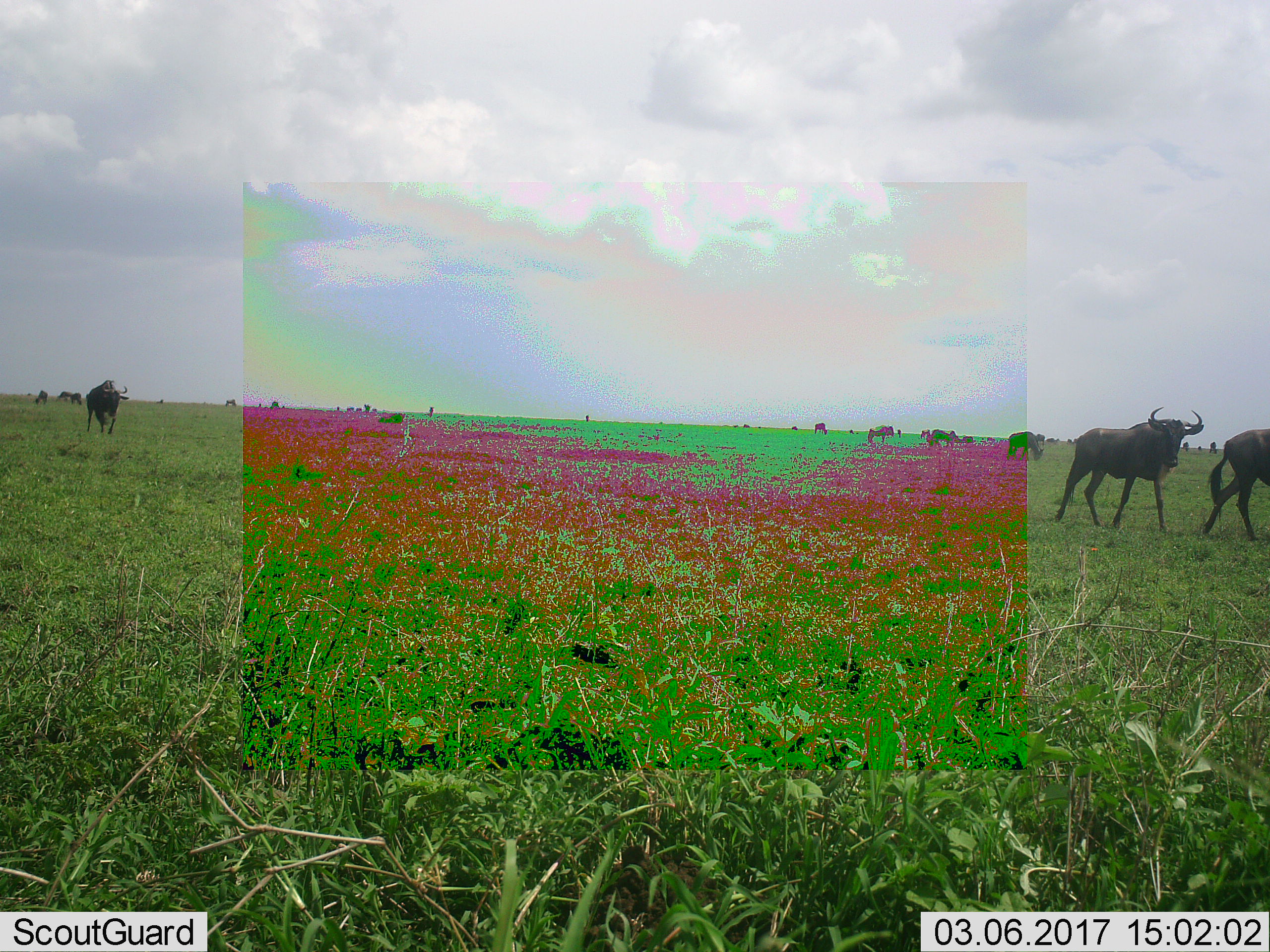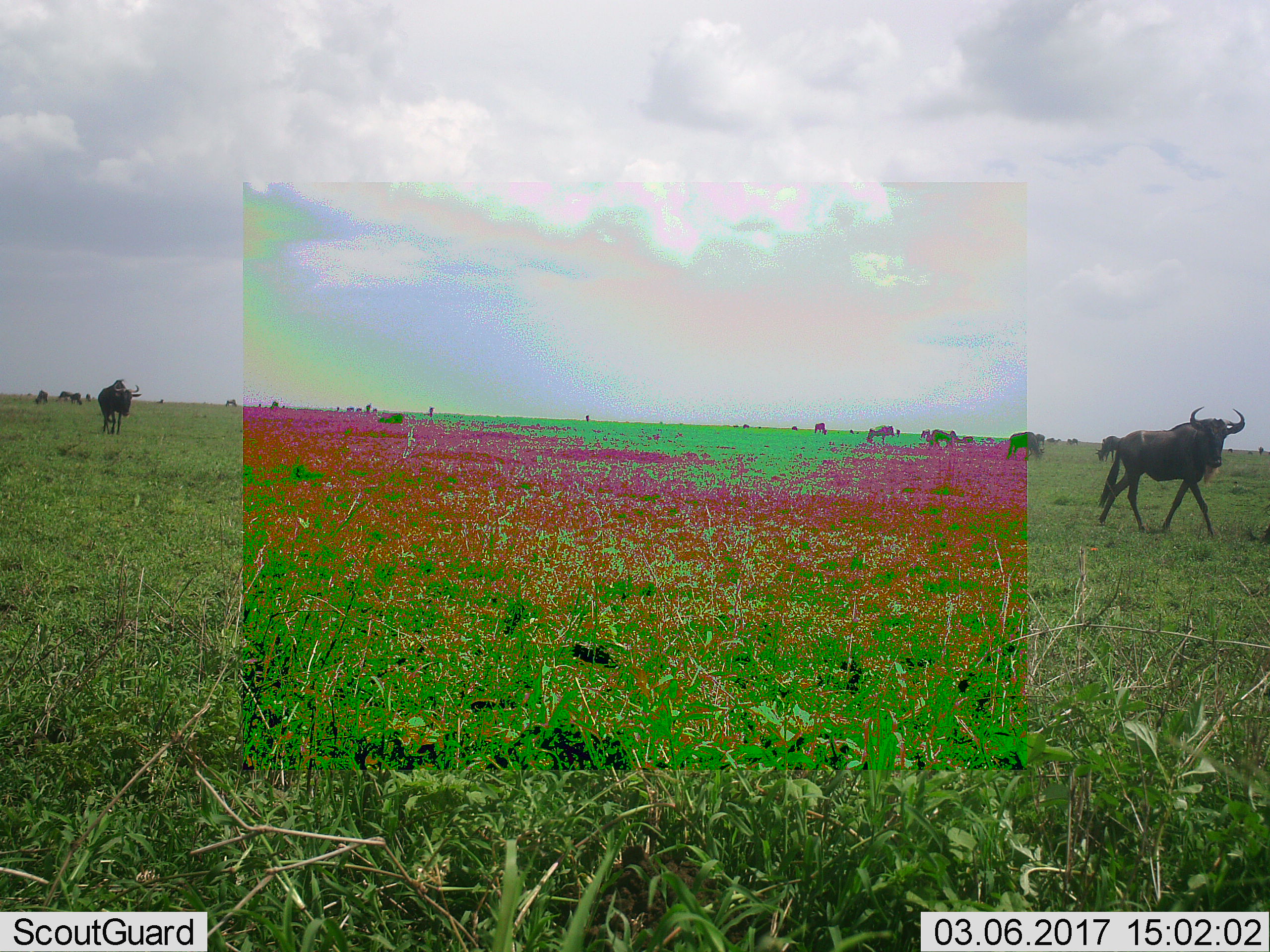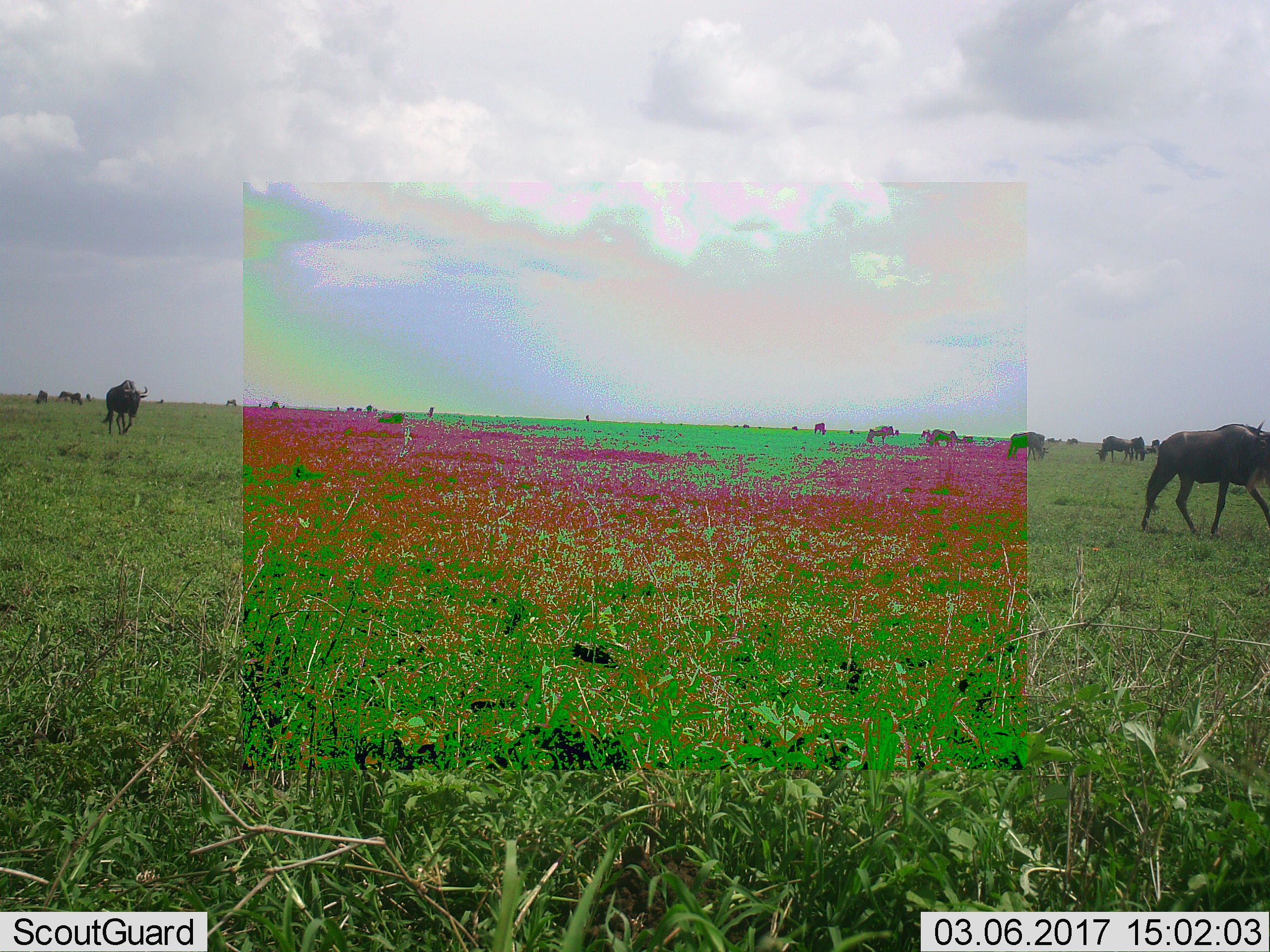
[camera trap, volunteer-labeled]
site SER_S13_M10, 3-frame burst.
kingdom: Animalia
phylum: Chordata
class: Mammalia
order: Artiodactyla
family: Bovidae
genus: Connochaetes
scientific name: Connochaetes taurinus taurinus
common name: blue wildebeest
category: wildebeestblue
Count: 11-50.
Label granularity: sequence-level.